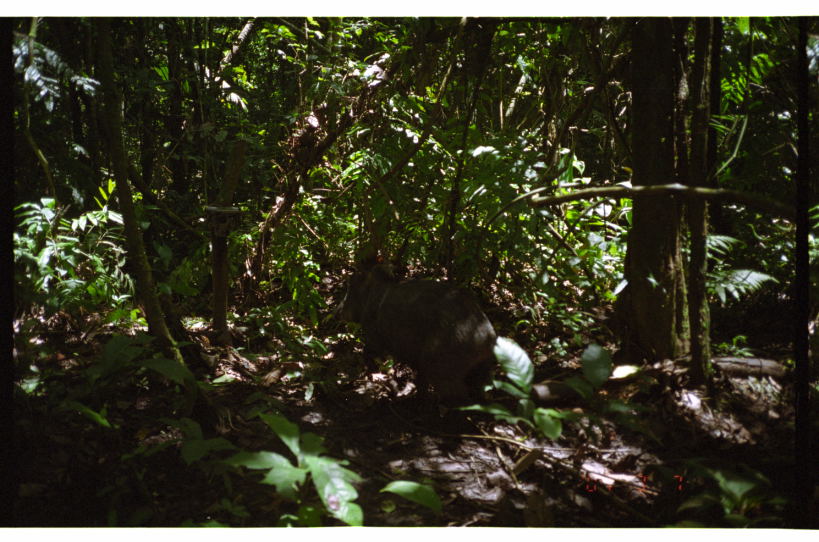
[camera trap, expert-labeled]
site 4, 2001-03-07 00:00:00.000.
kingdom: Animalia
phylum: Chordata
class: Mammalia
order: Artiodactyla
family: Tayassuidae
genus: Tayassu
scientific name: Tayassu pecari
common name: white-lipped peccary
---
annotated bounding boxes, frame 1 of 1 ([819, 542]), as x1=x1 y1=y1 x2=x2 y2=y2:
tayassu pecari: x1=340 y1=266 x2=495 y2=408